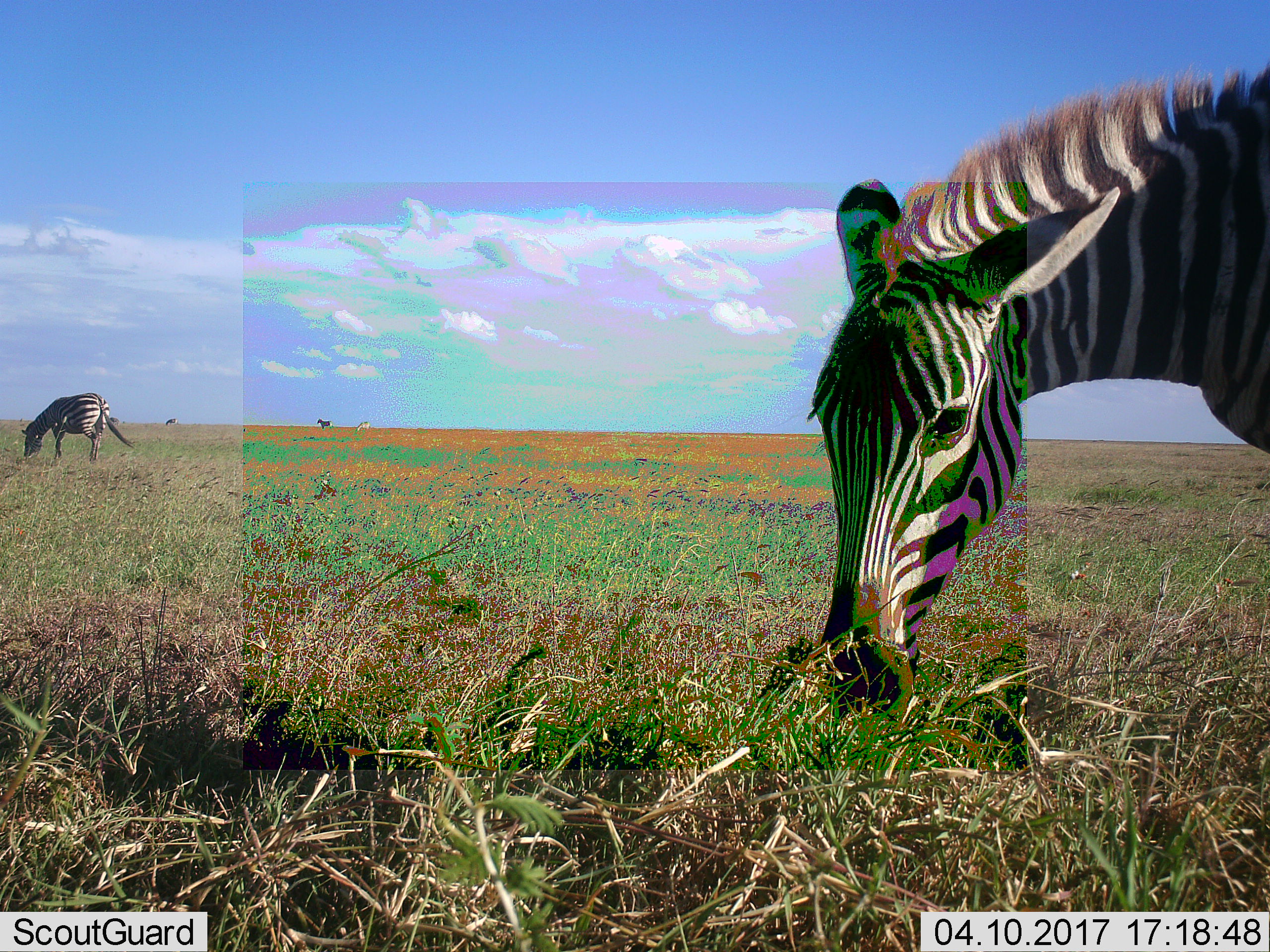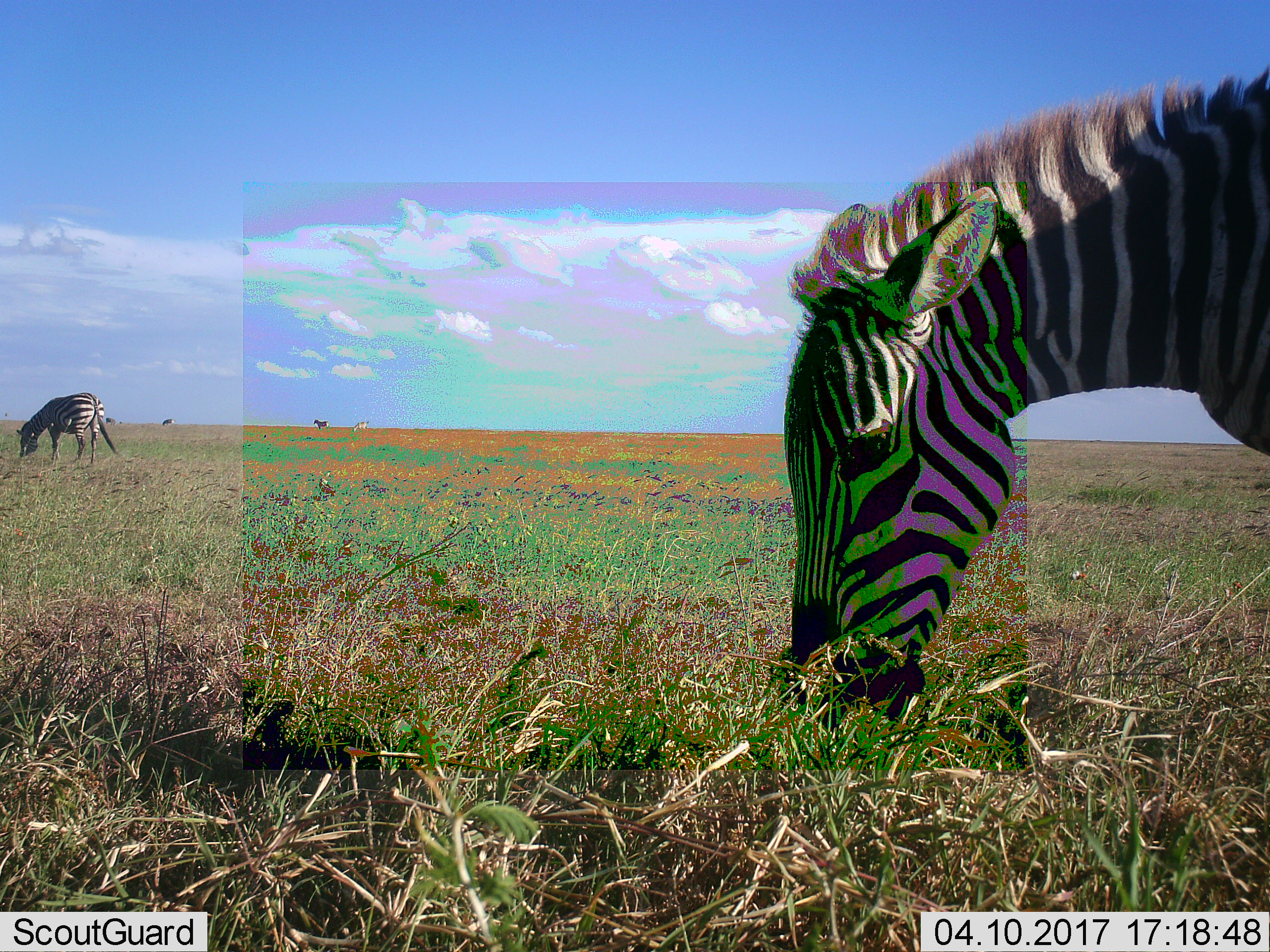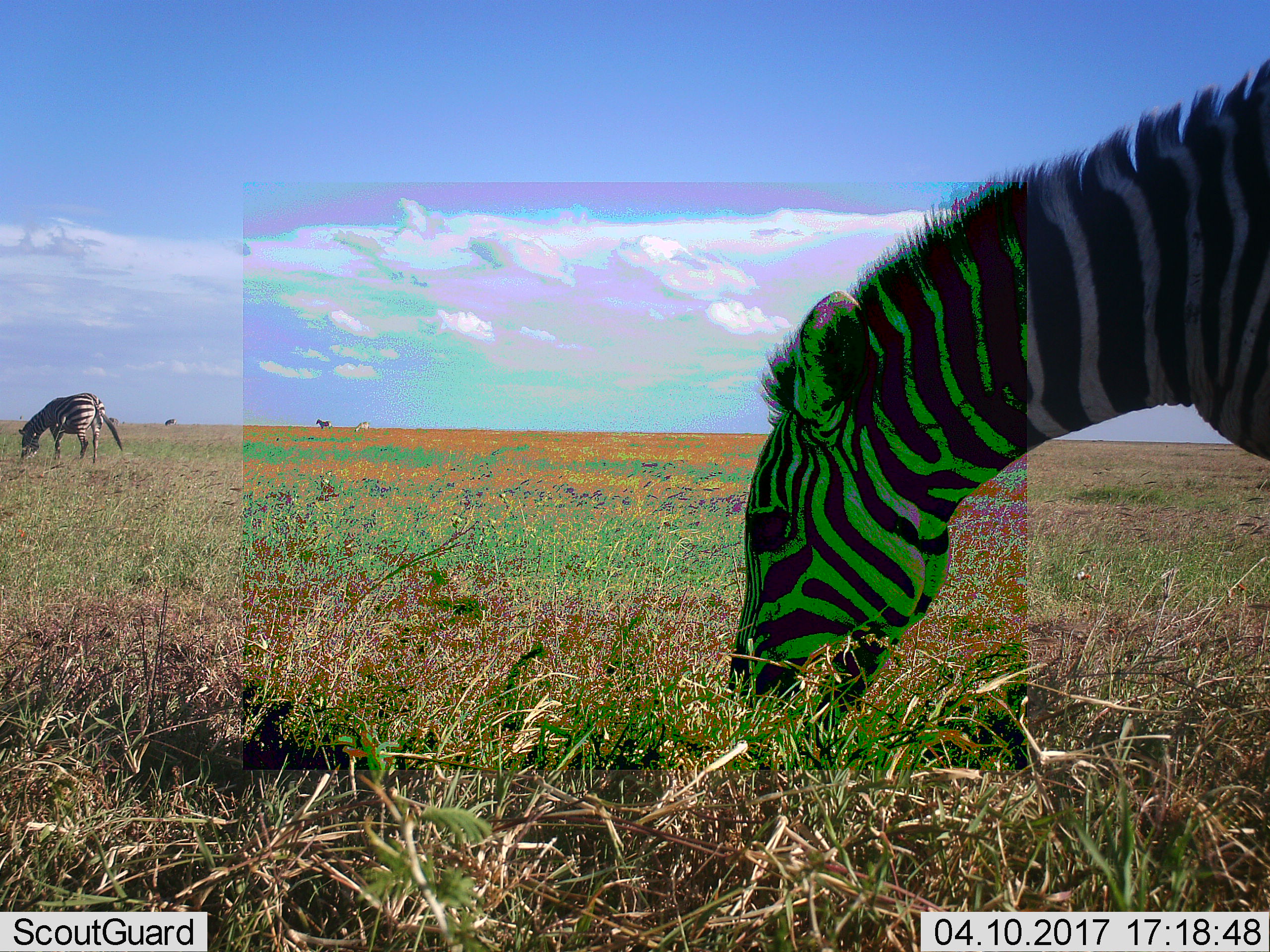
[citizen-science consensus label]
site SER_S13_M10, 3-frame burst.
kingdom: Animalia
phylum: Chordata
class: Mammalia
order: Perissodactyla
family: Equidae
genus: Equus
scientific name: Equus quagga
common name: plains zebra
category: zebraplains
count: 2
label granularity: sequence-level